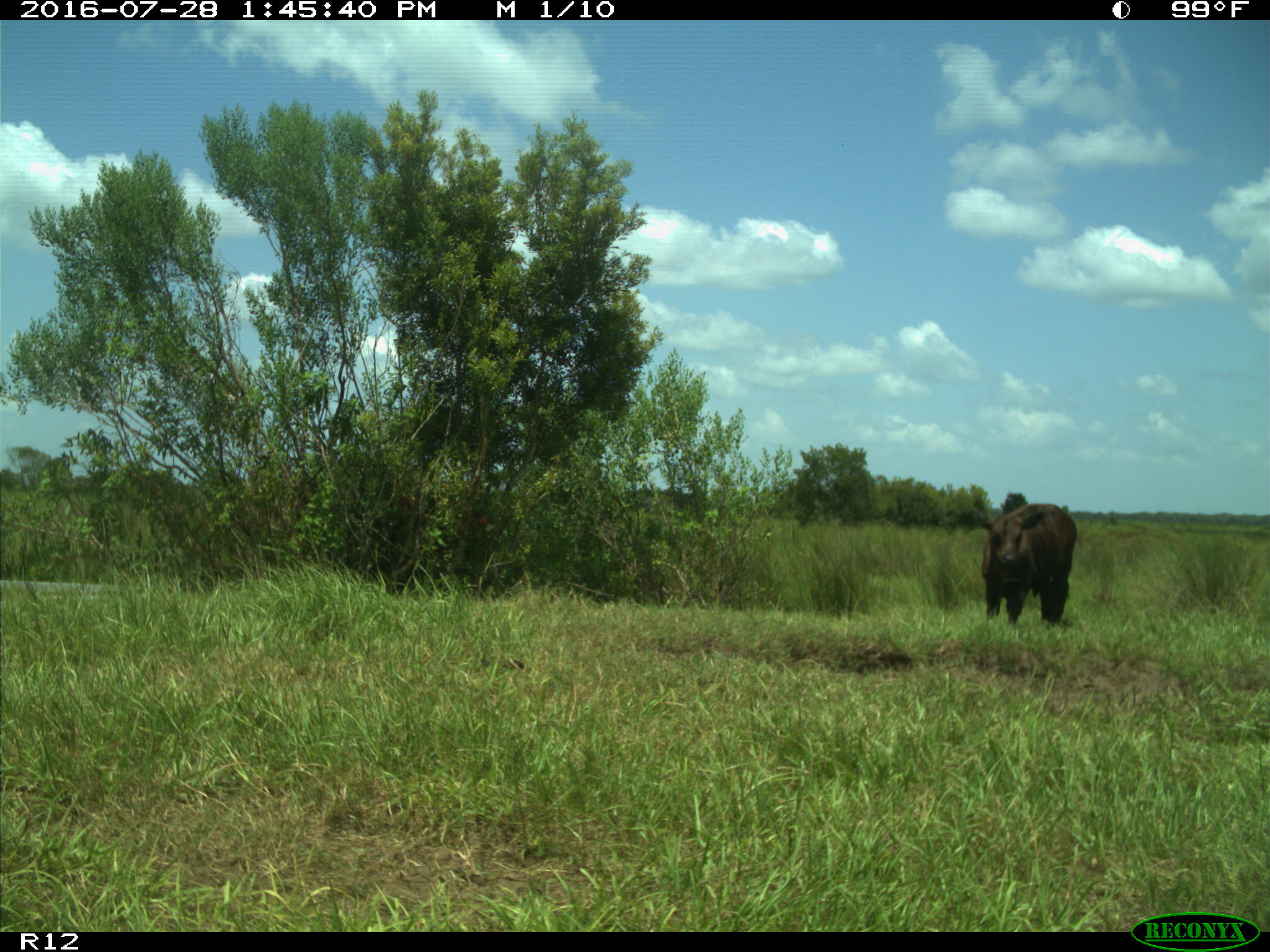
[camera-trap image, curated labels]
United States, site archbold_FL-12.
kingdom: Animalia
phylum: Chordata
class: Mammalia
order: Artiodactyla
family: Bovidae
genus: Bos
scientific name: Bos taurus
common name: domestic cow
Bos taurus (domestic cow).